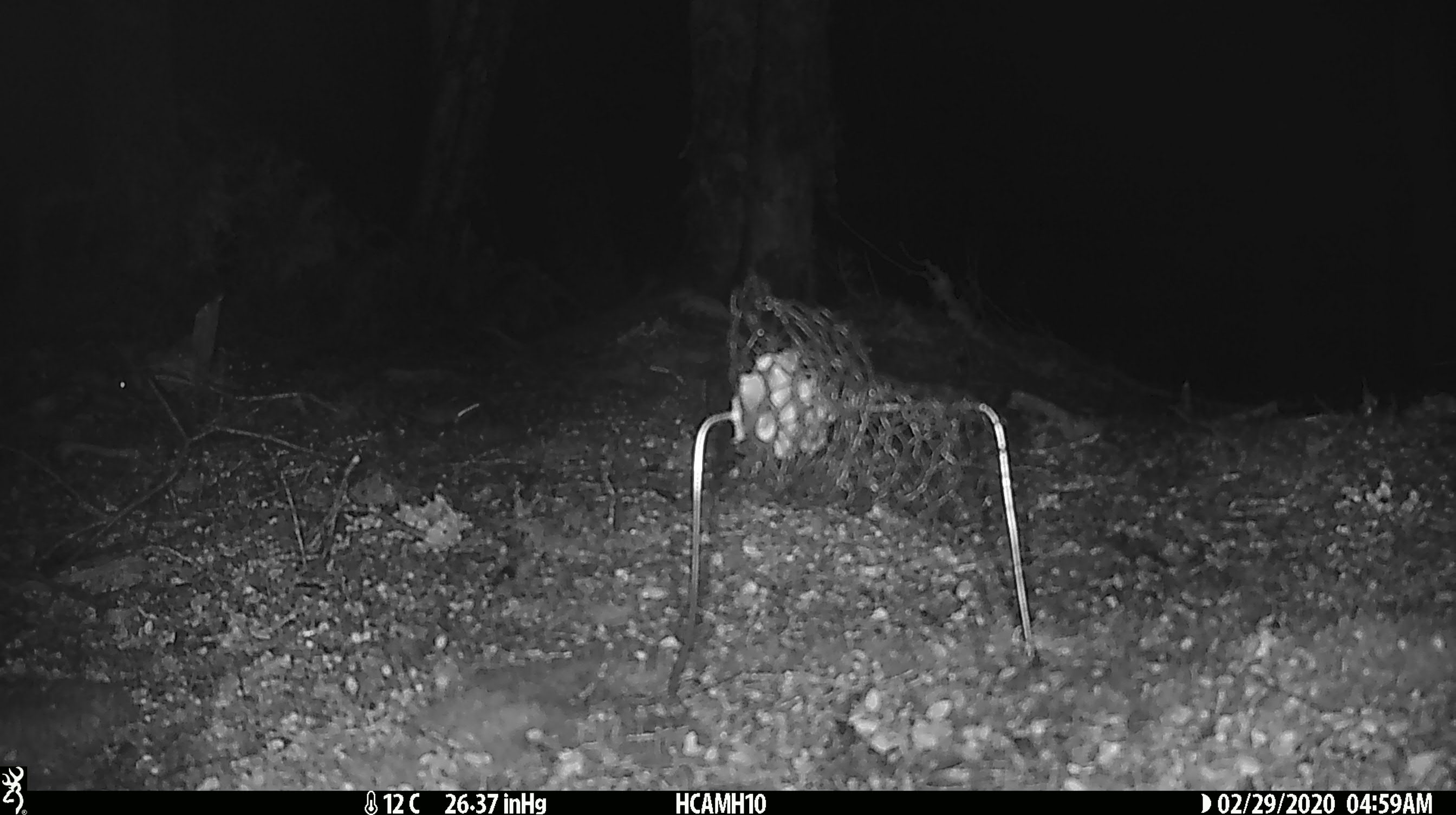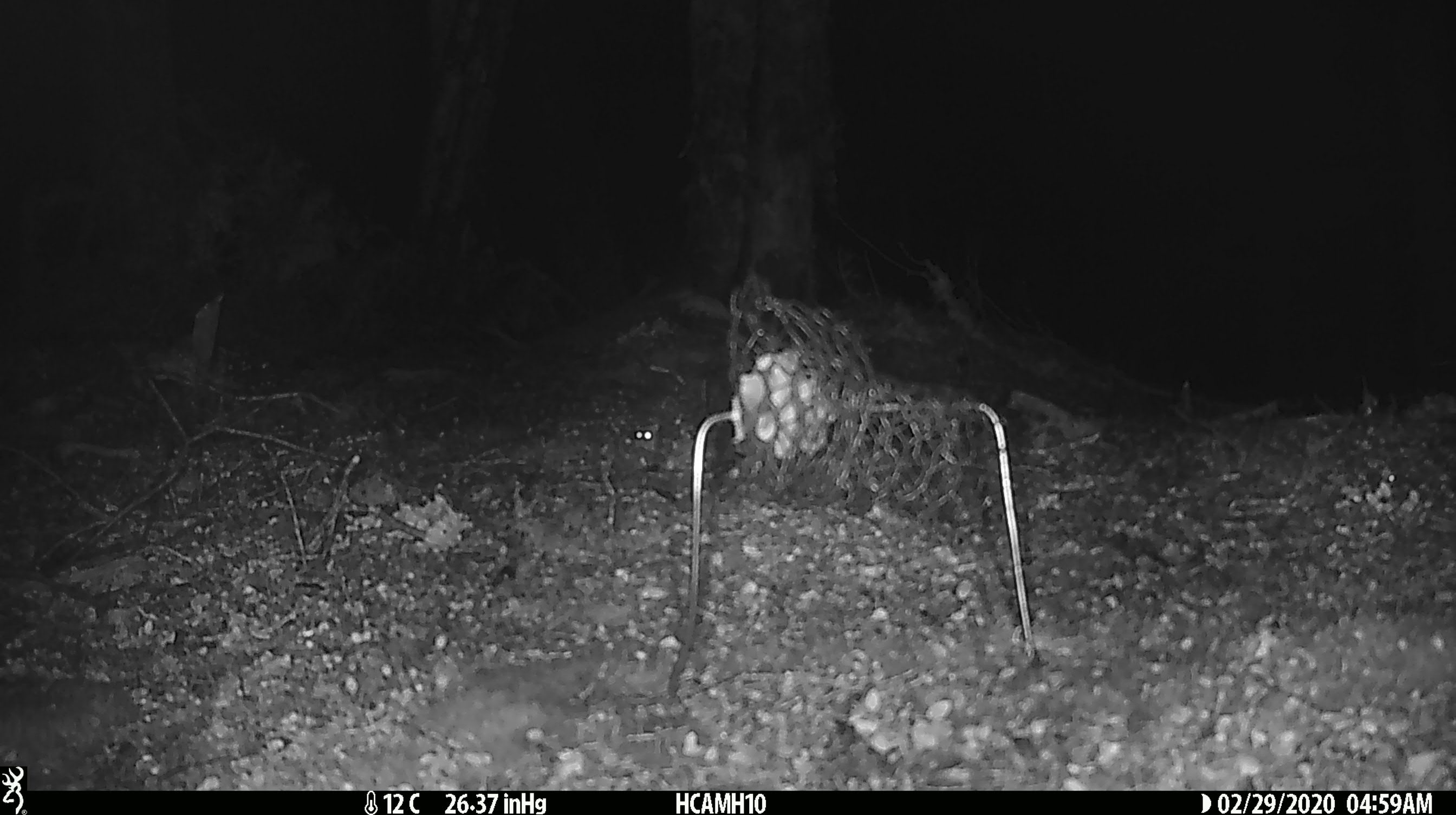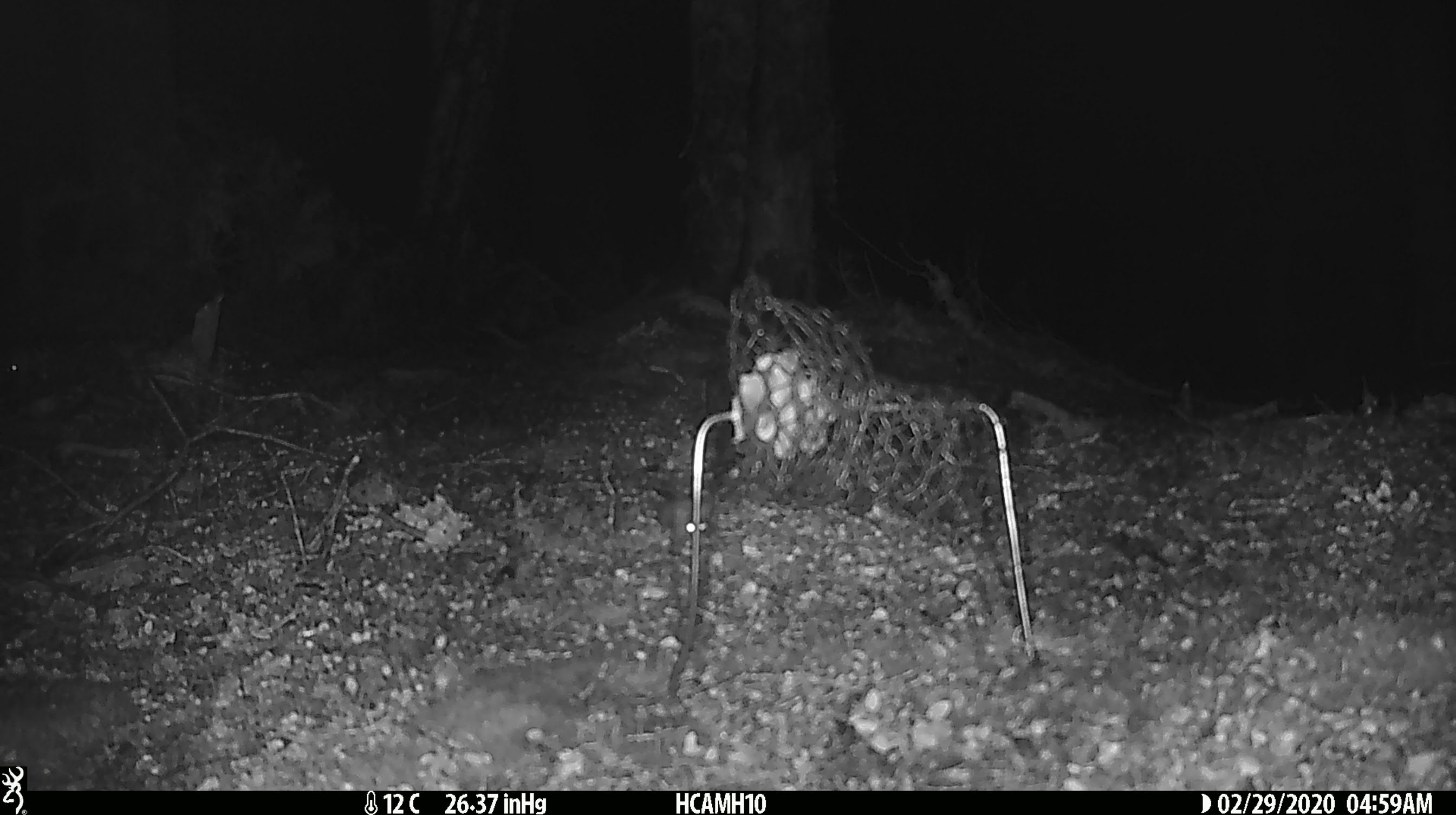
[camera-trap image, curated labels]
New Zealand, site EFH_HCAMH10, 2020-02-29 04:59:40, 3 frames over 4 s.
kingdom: Animalia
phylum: Chordata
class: Mammalia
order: Rodentia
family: Muridae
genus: Mus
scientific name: Mus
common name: mouse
Mouse (Mus).